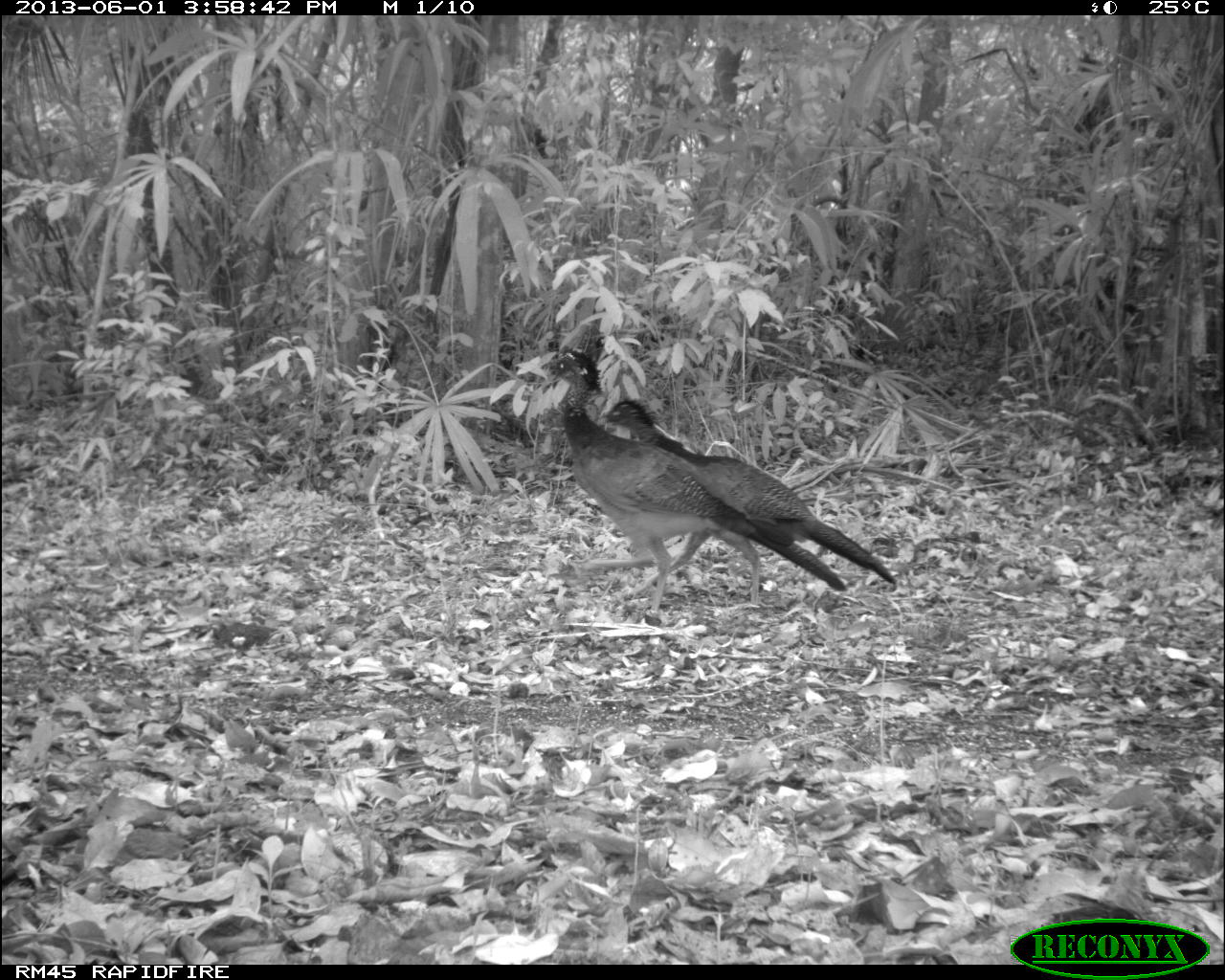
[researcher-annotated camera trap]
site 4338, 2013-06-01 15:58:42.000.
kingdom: Animalia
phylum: Chordata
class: Aves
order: Galliformes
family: Cracidae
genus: Crax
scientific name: Crax rubra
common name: great curassow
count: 2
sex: female